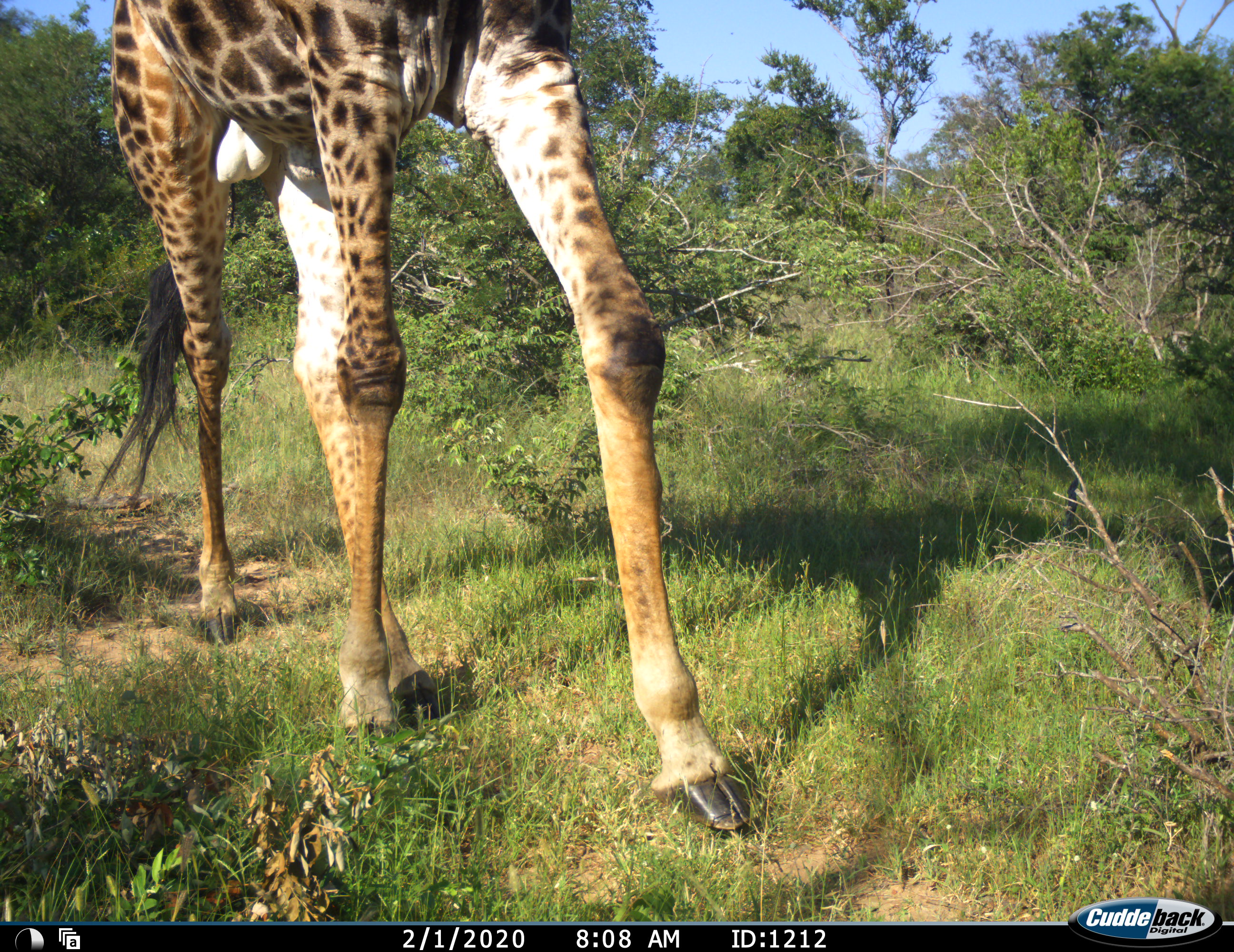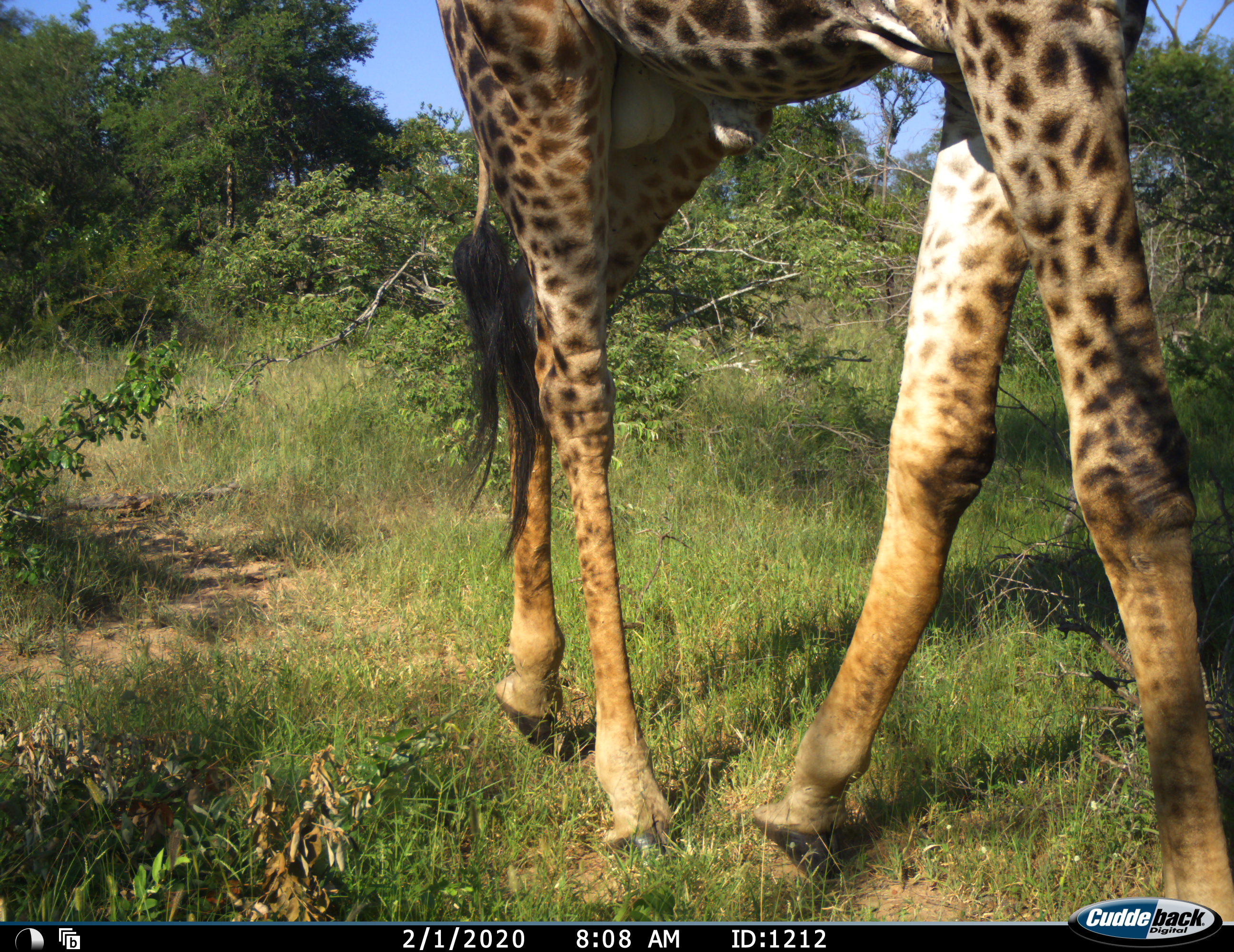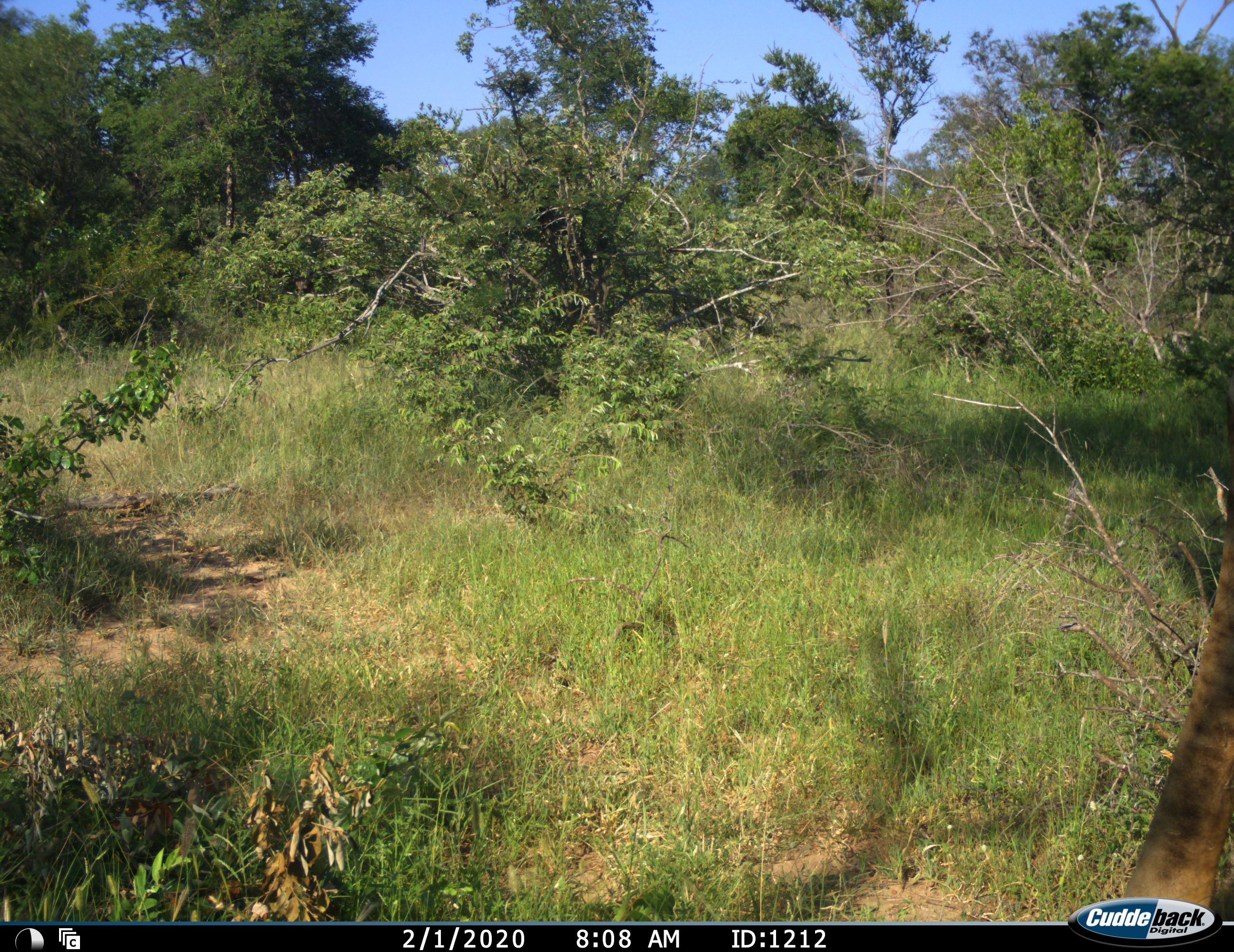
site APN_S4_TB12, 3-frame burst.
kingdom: Animalia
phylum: Chordata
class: Mammalia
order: Artiodactyla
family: Giraffidae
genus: Giraffa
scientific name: Giraffa camelopardalis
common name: giraffe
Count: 1.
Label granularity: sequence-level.